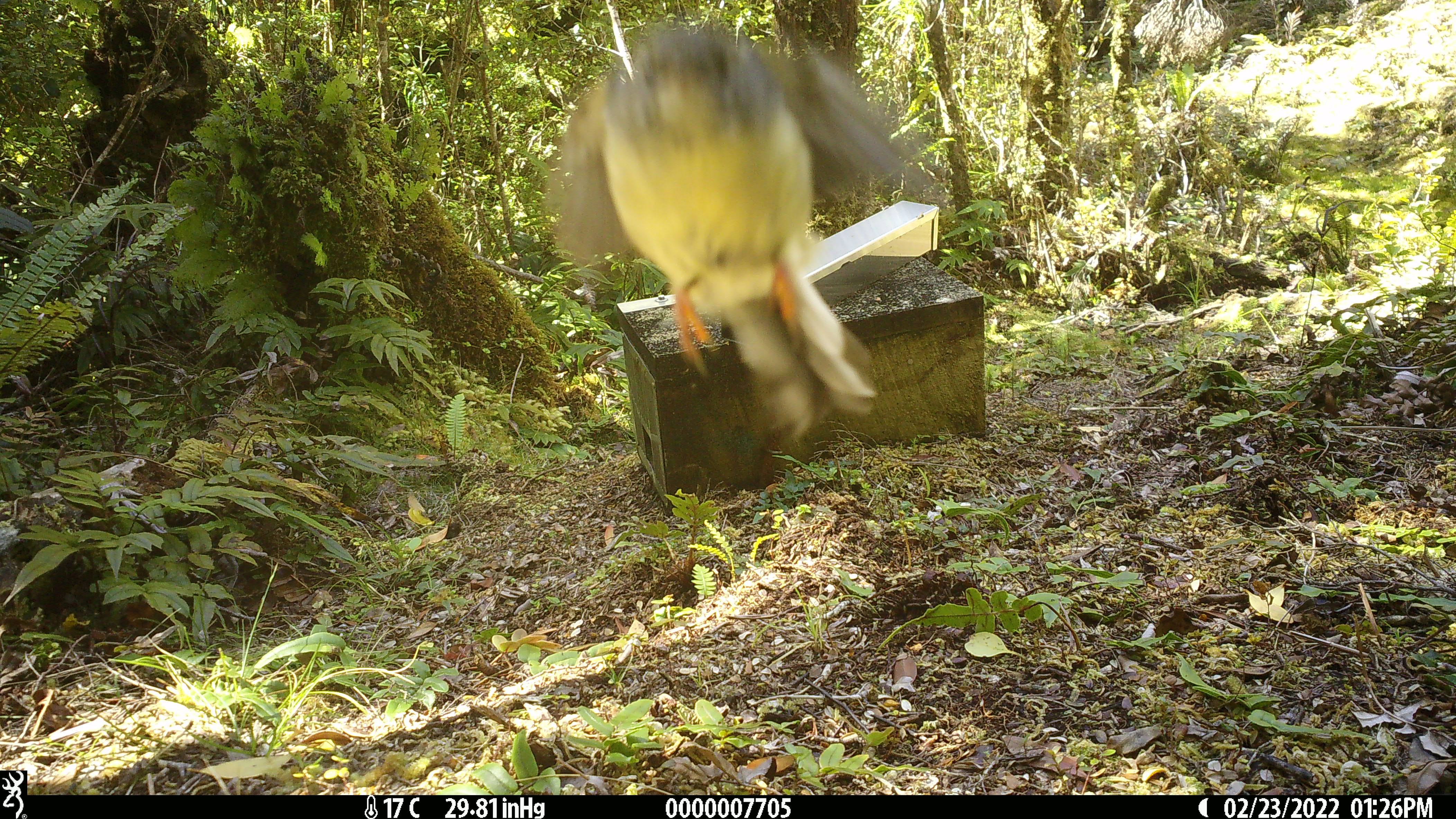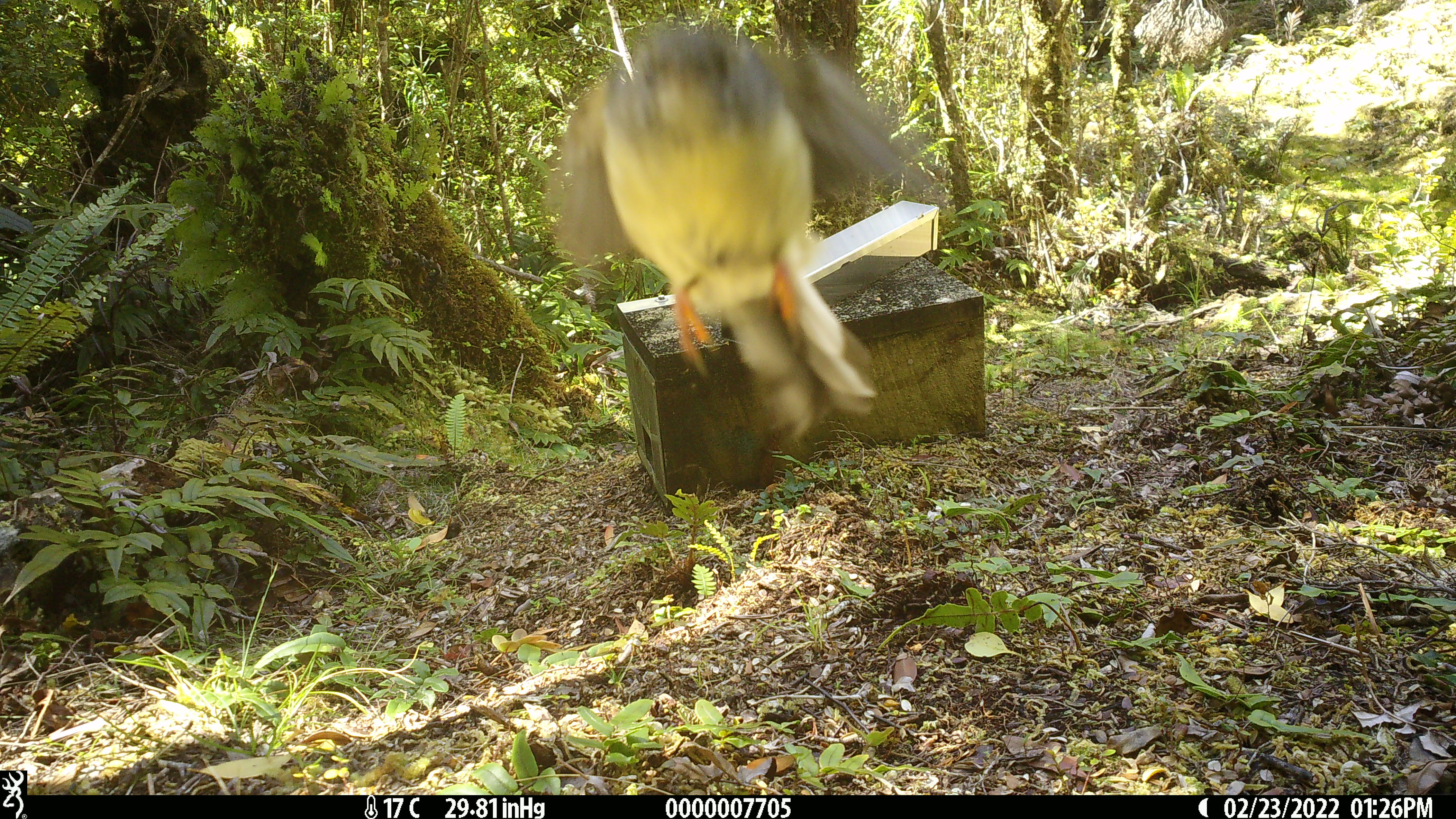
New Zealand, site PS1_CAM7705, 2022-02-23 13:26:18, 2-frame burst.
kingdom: Animalia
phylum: Chordata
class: Aves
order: Passeriformes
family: Petroicidae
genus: Petroica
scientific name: Petroica australis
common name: new zealand robin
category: robin